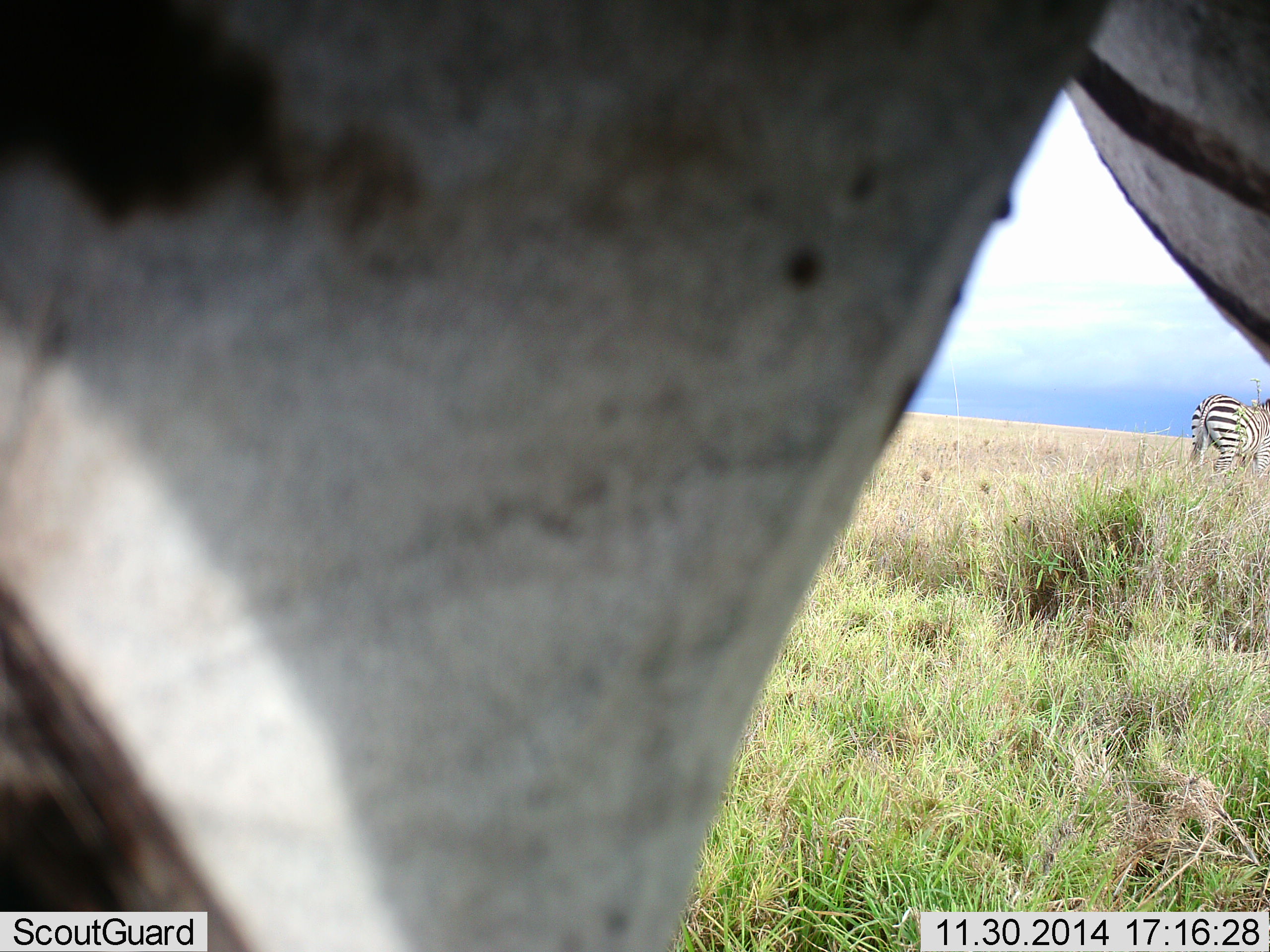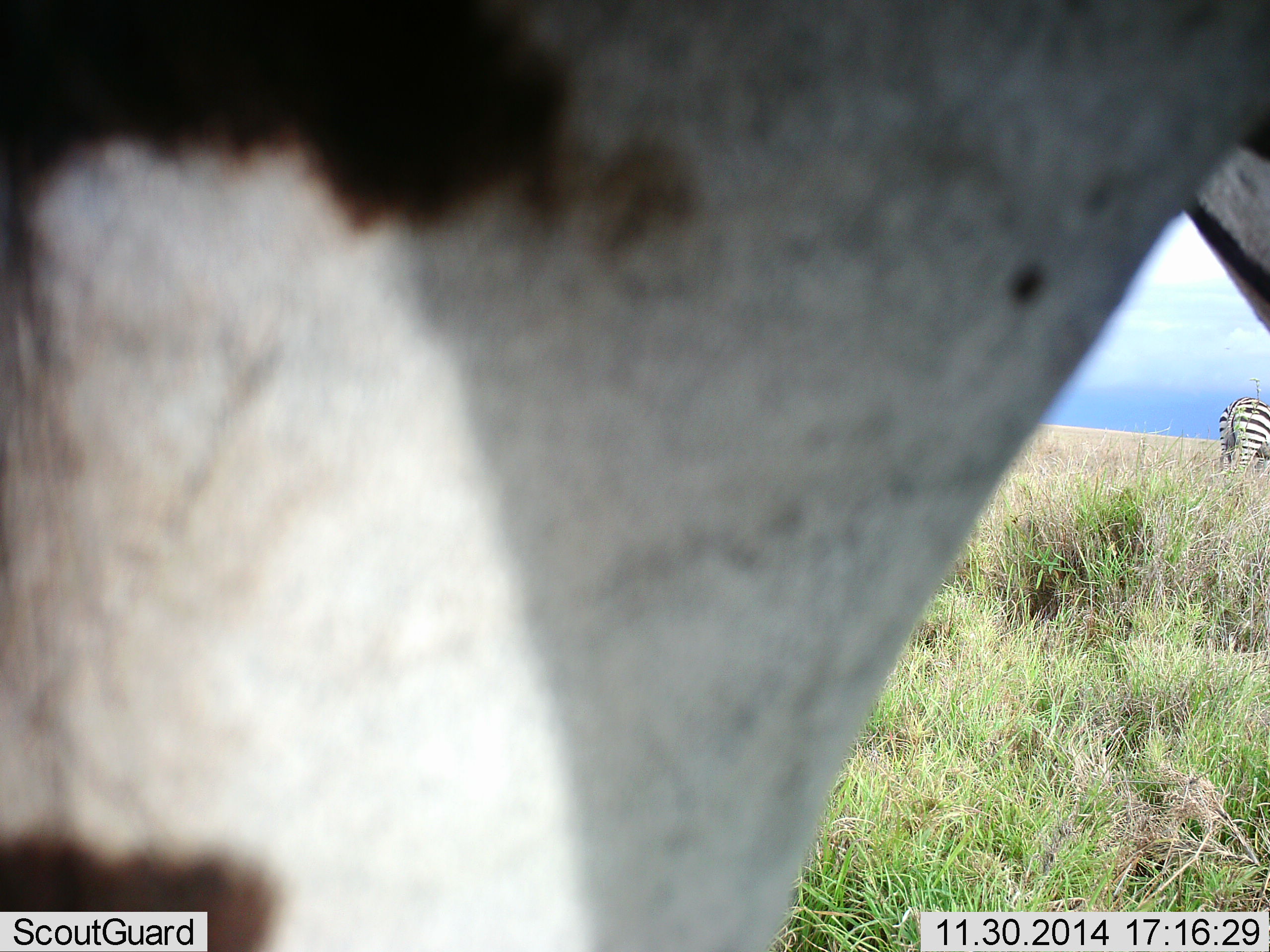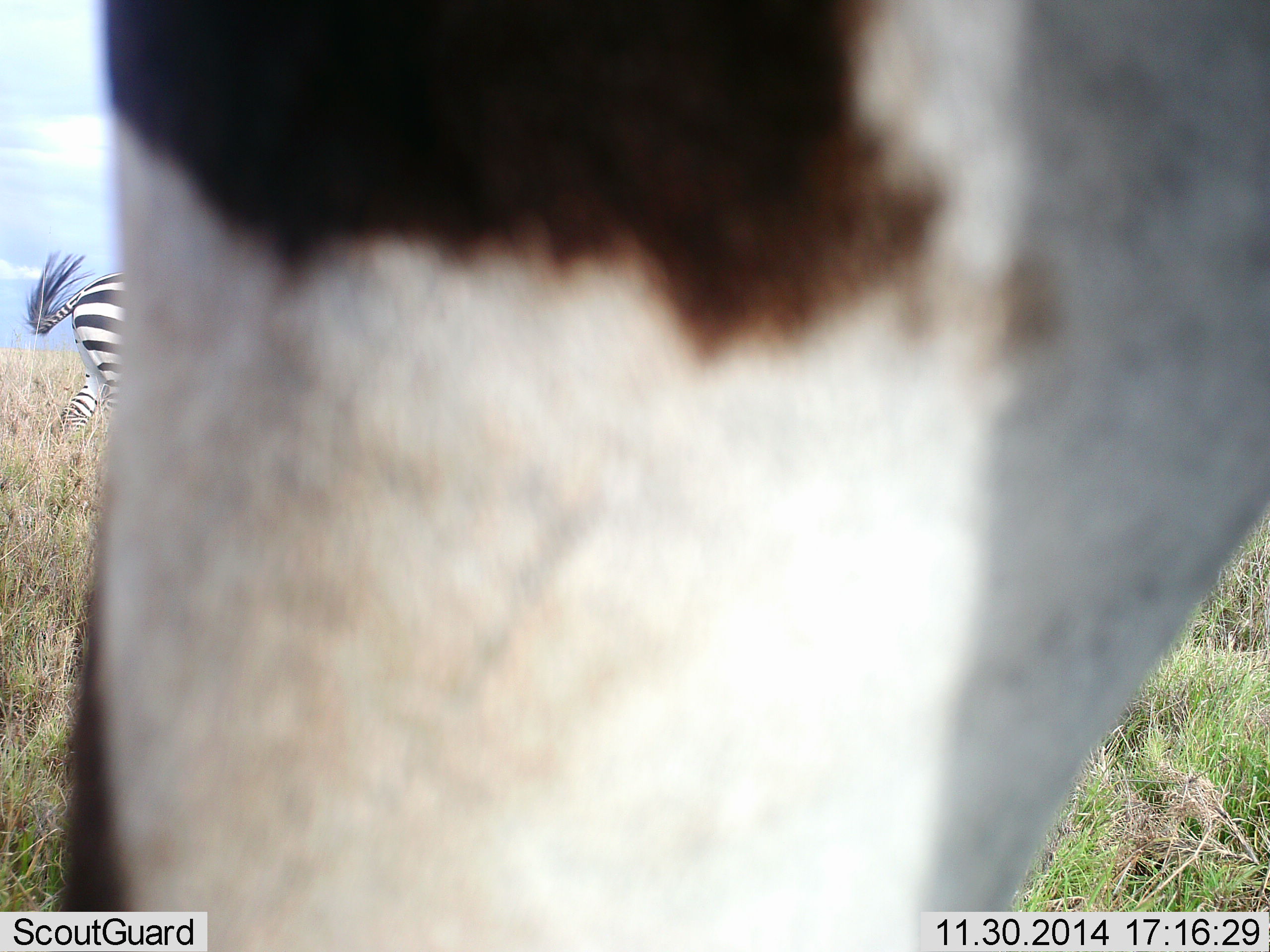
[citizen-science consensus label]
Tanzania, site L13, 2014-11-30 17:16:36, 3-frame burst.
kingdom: Animalia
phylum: Chordata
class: Mammalia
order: Perissodactyla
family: Equidae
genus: Equus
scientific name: Equus quagga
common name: plains zebra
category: zebra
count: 3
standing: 50%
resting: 0%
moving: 70%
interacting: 0%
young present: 0%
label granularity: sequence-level